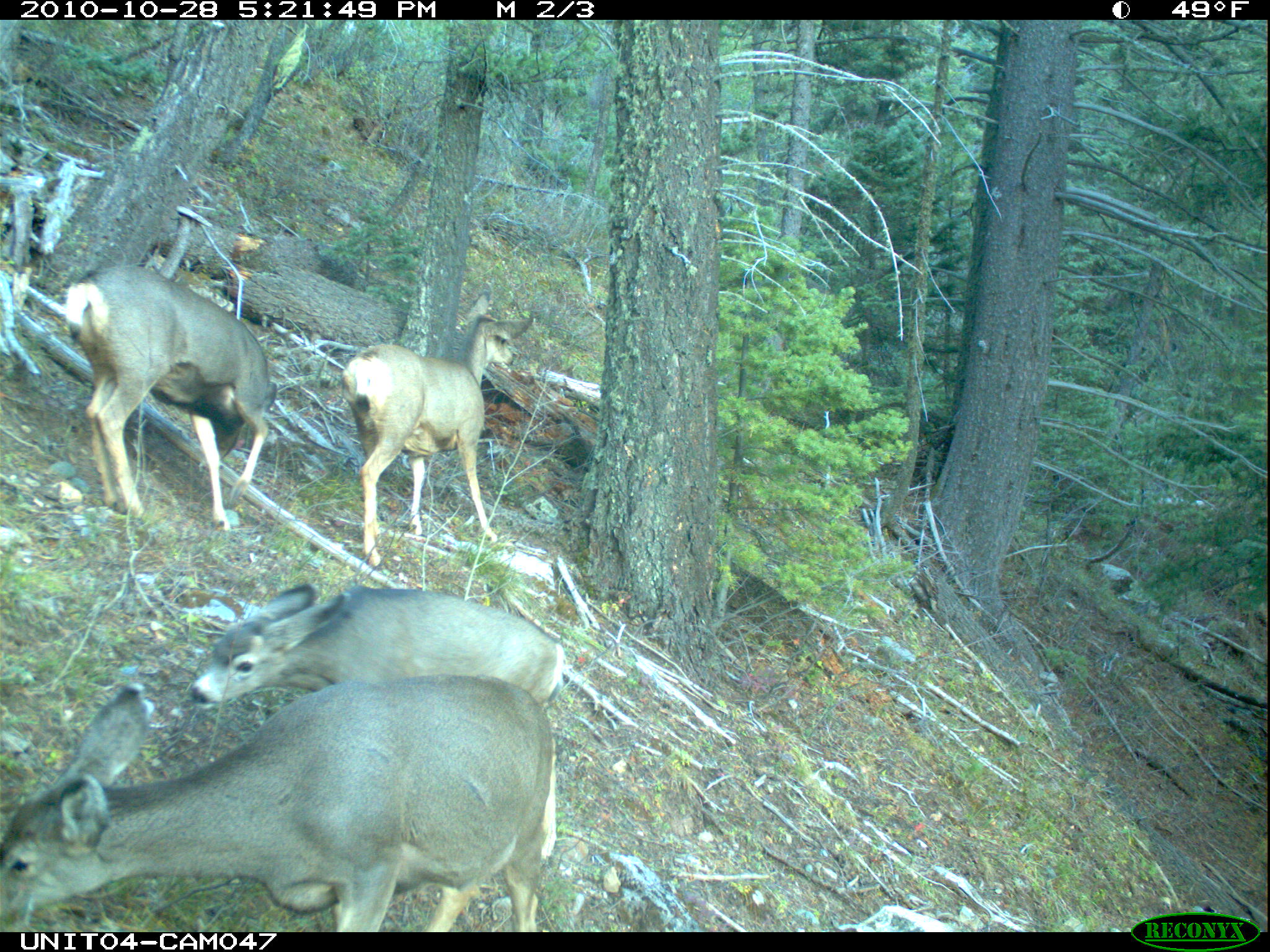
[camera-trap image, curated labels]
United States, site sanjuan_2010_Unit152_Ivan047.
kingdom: Animalia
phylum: Chordata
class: Mammalia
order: Artiodactyla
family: Cervidae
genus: Odocoileus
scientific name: Odocoileus hemionus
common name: mule deer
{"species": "Odocoileus hemionus (mule deer)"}